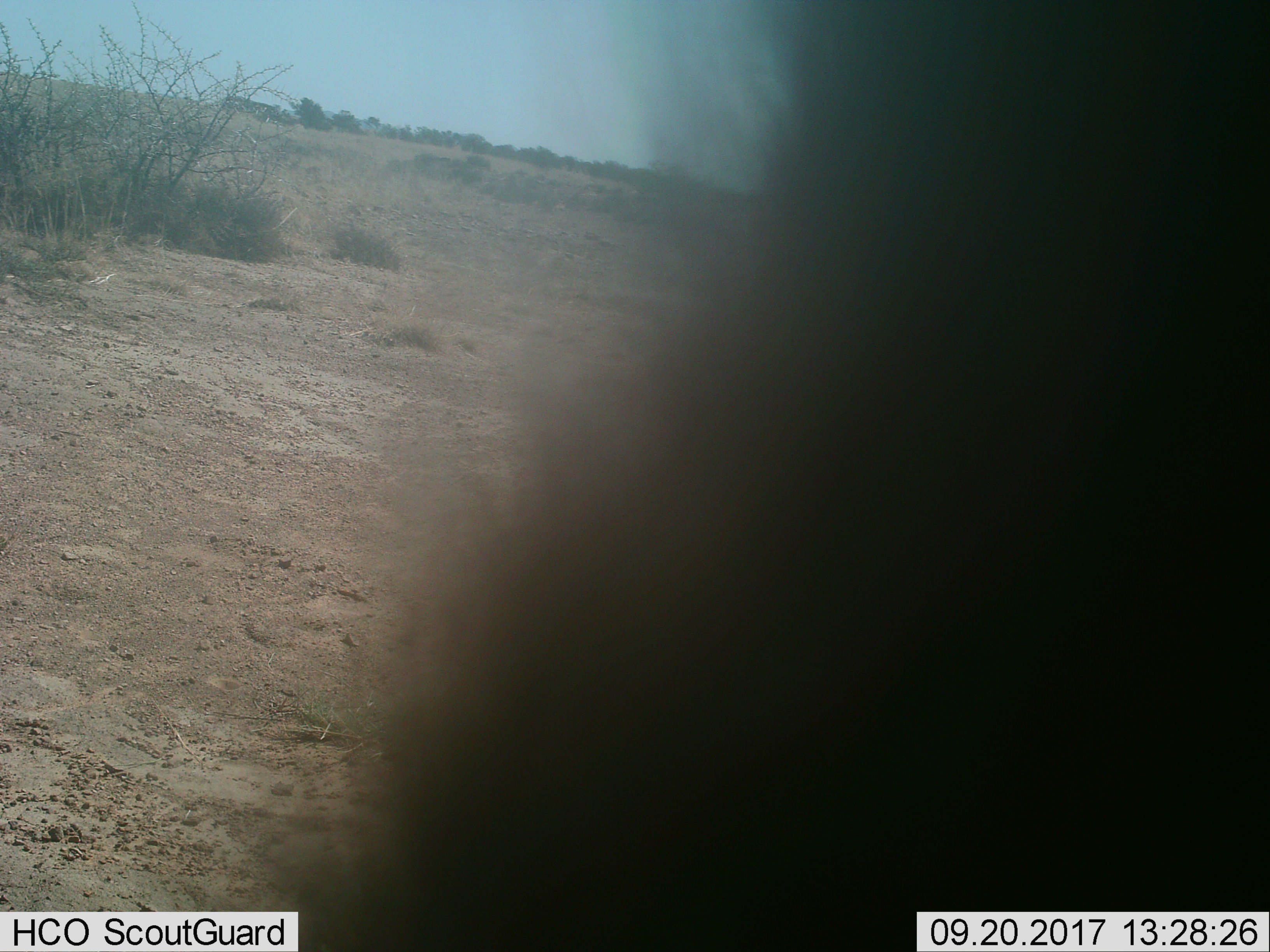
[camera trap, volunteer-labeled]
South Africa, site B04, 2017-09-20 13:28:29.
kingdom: Animalia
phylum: Chordata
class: Mammalia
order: Primates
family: Cercopithecidae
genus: Papio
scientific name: Papio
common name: baboon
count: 1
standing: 75%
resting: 0%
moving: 50%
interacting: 25%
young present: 0%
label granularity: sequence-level